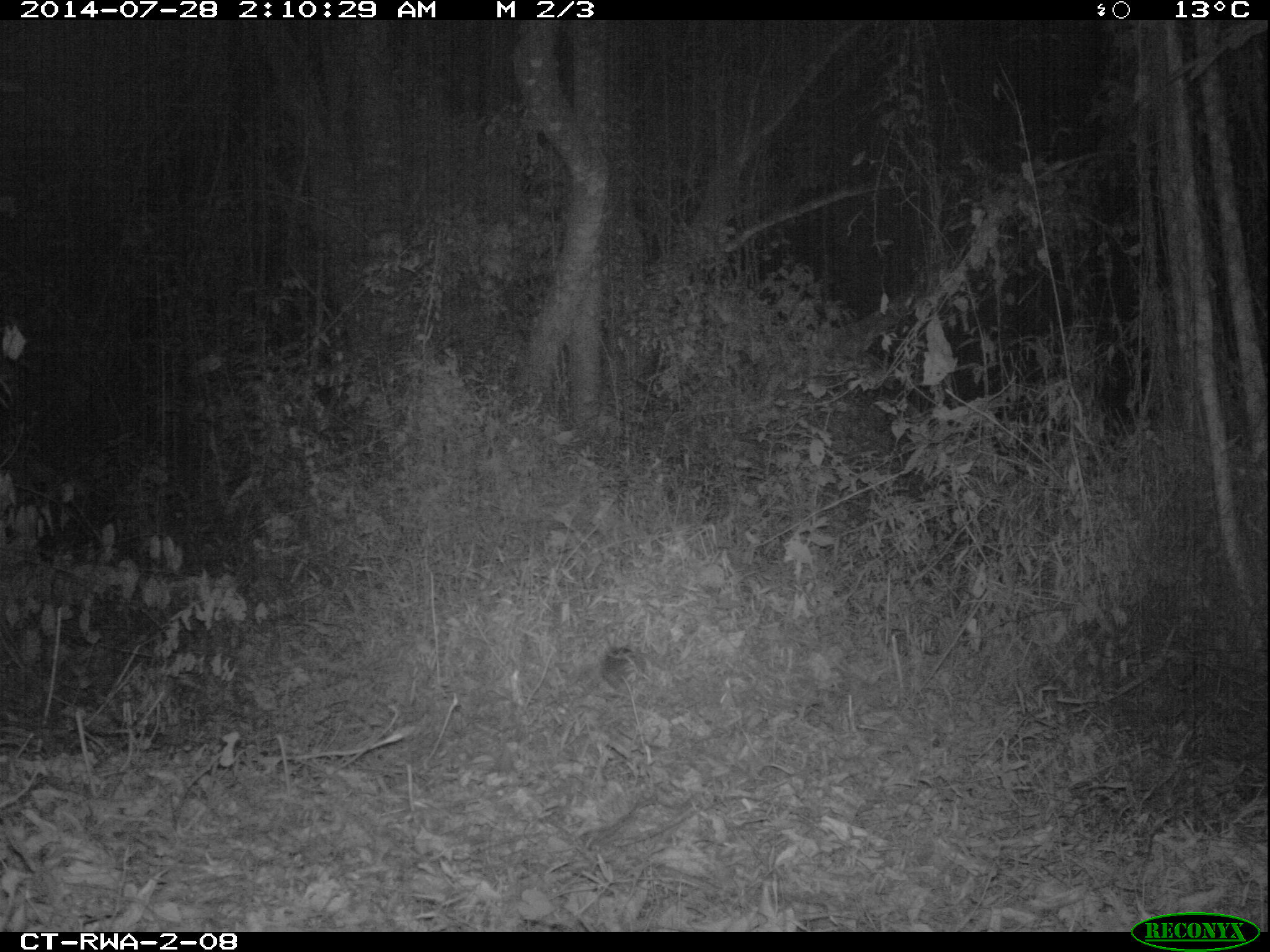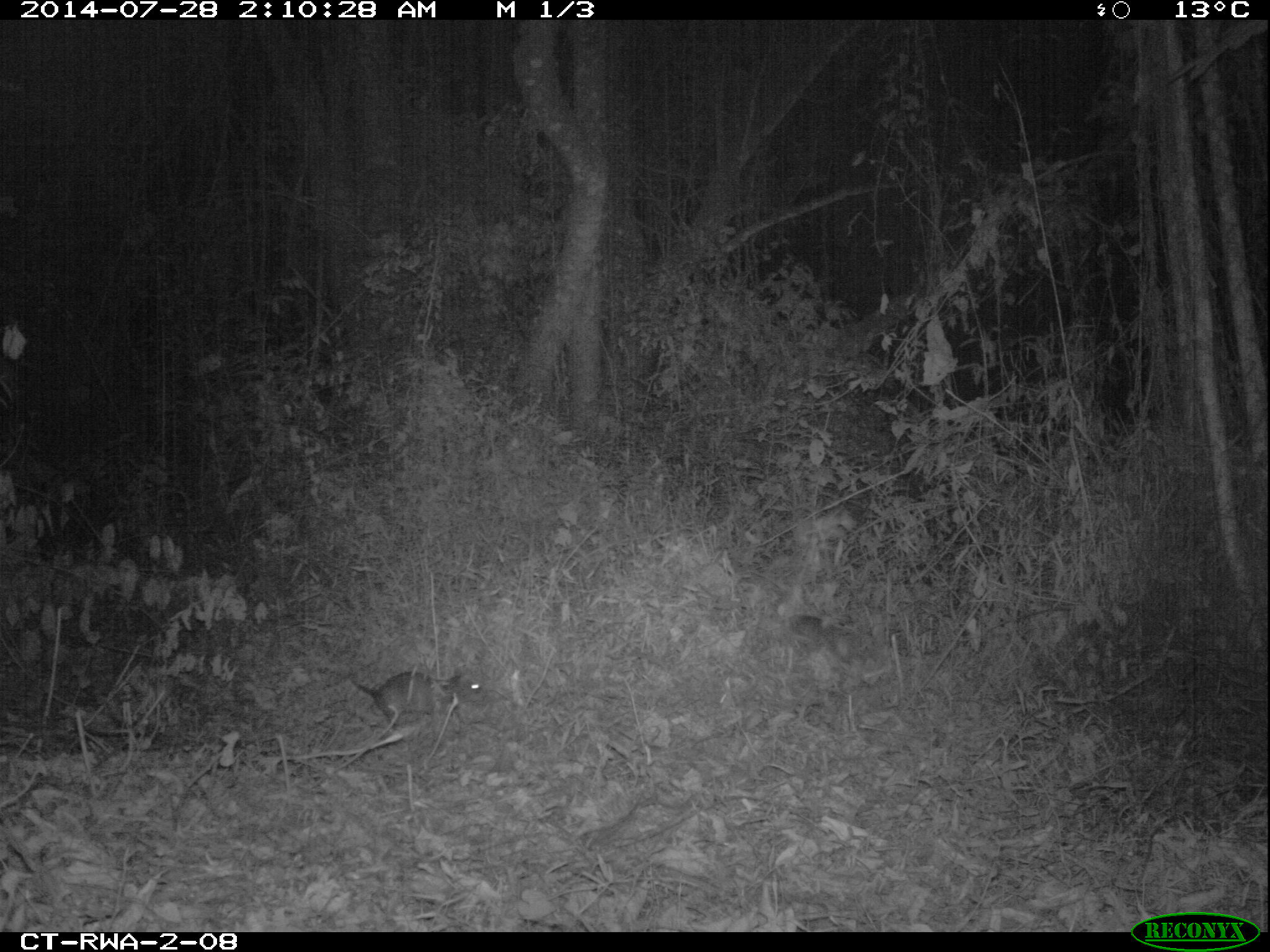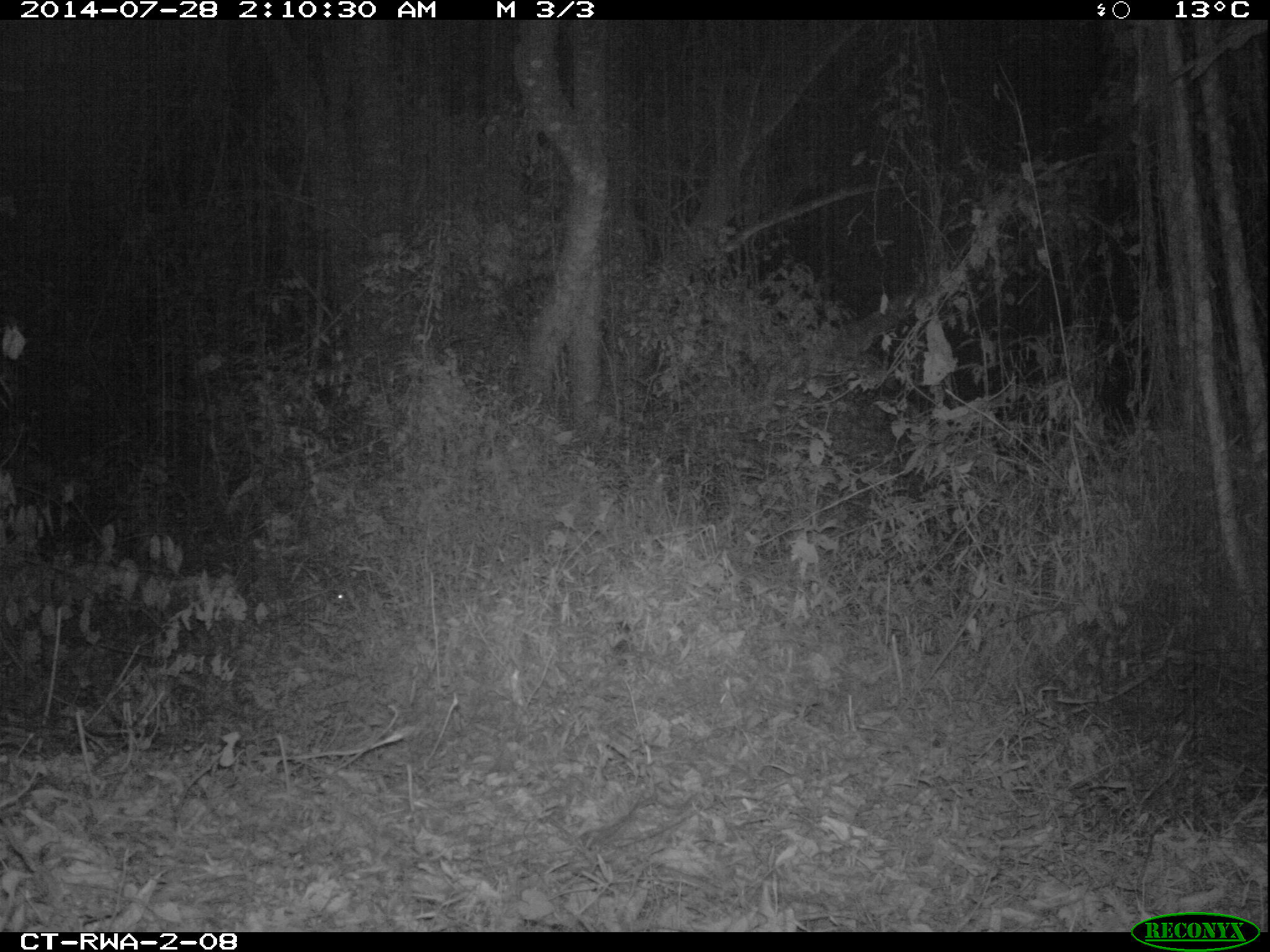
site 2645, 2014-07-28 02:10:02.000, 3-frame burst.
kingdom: Animalia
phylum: Chordata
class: Mammalia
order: Rodentia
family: Nesomyidae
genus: Cricetomys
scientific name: Cricetomys gambianus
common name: african giant pouched rat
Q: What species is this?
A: Cricetomys gambianus (african giant pouched rat).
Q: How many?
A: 1.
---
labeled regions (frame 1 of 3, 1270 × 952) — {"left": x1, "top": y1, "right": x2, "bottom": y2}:
cricetomys gambianus: {"left": 601, "top": 648, "right": 648, "bottom": 691}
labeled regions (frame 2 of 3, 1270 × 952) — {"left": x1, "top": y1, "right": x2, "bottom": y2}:
cricetomys gambianus: {"left": 351, "top": 671, "right": 485, "bottom": 728}